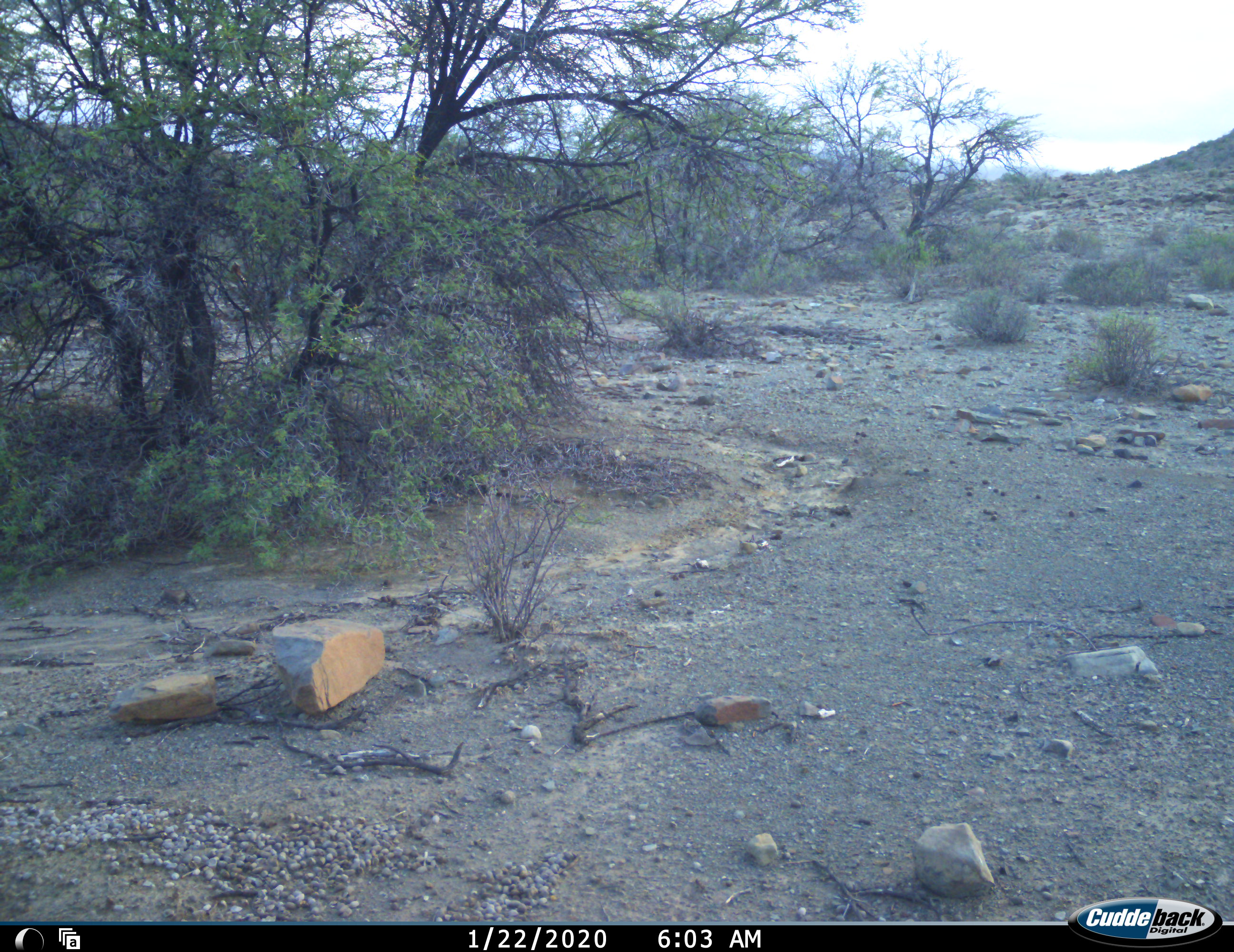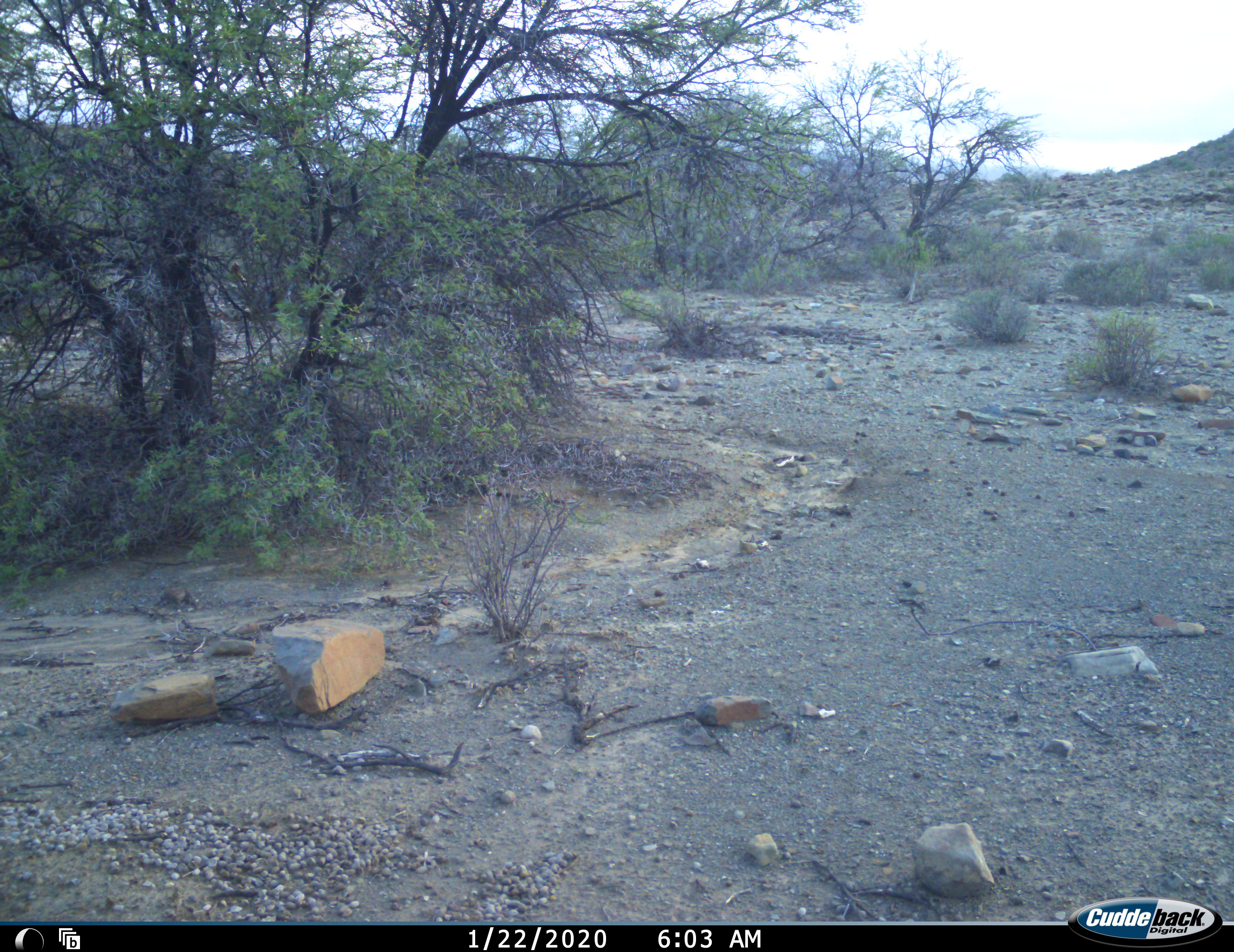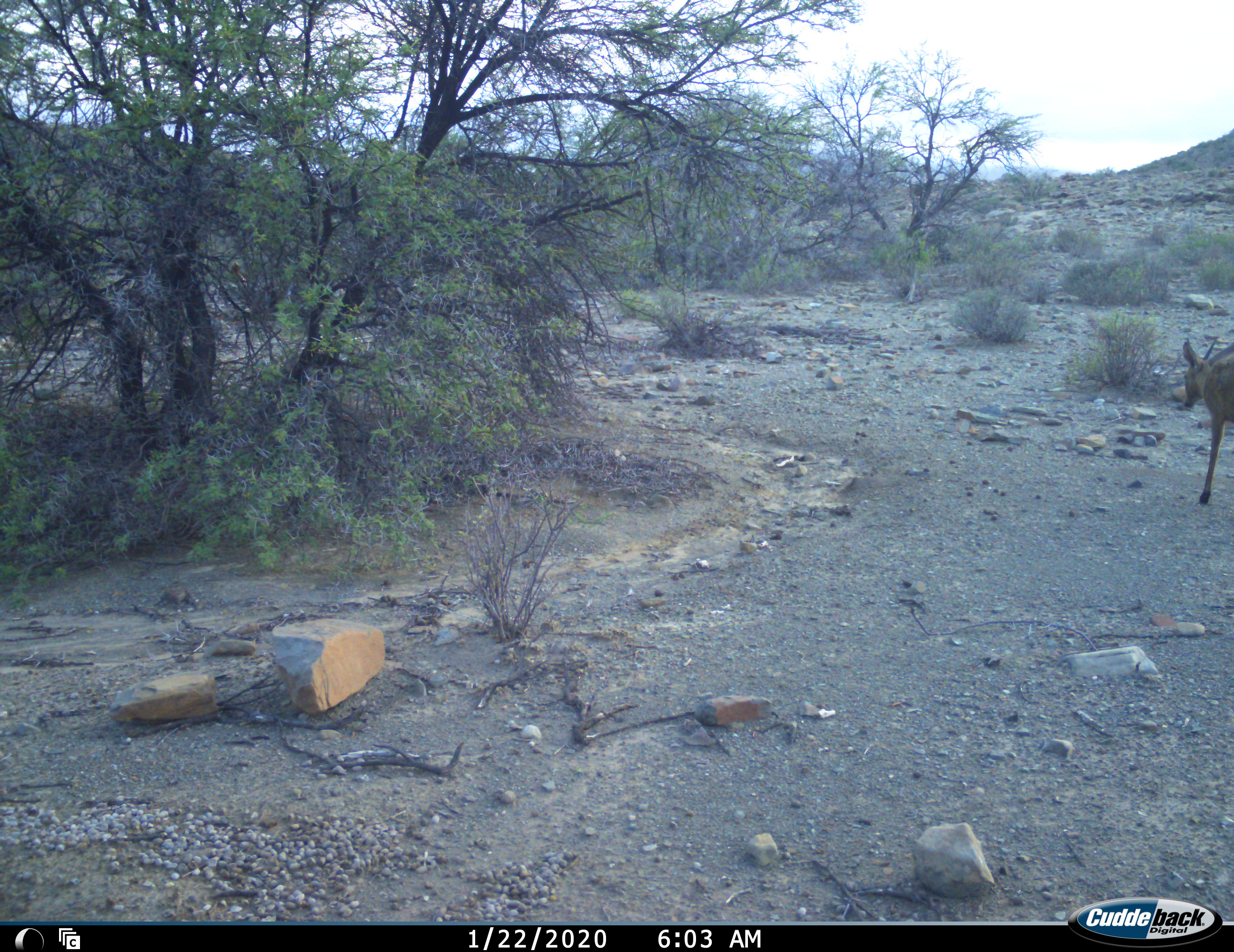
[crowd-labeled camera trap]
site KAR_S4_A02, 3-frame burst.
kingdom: Animalia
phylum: Chordata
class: Mammalia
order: Artiodactyla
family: Bovidae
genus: Sylvicapra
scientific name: Sylvicapra grimmia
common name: common duiker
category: duikercommongrey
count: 1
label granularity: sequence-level